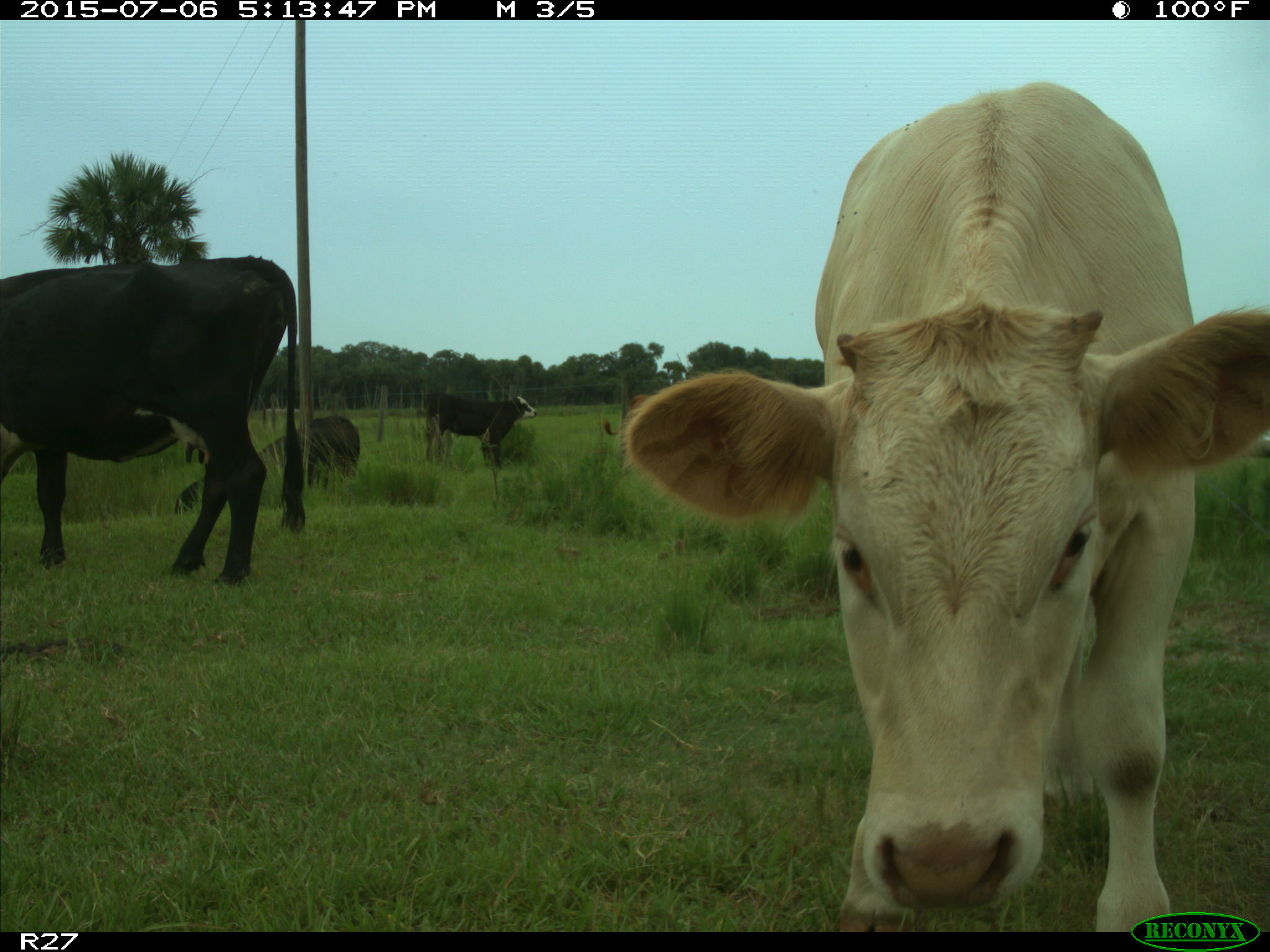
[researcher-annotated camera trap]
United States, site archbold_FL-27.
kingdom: Animalia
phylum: Chordata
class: Mammalia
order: Artiodactyla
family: Bovidae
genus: Bos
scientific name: Bos taurus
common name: domestic cow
Bos taurus (domestic cow).